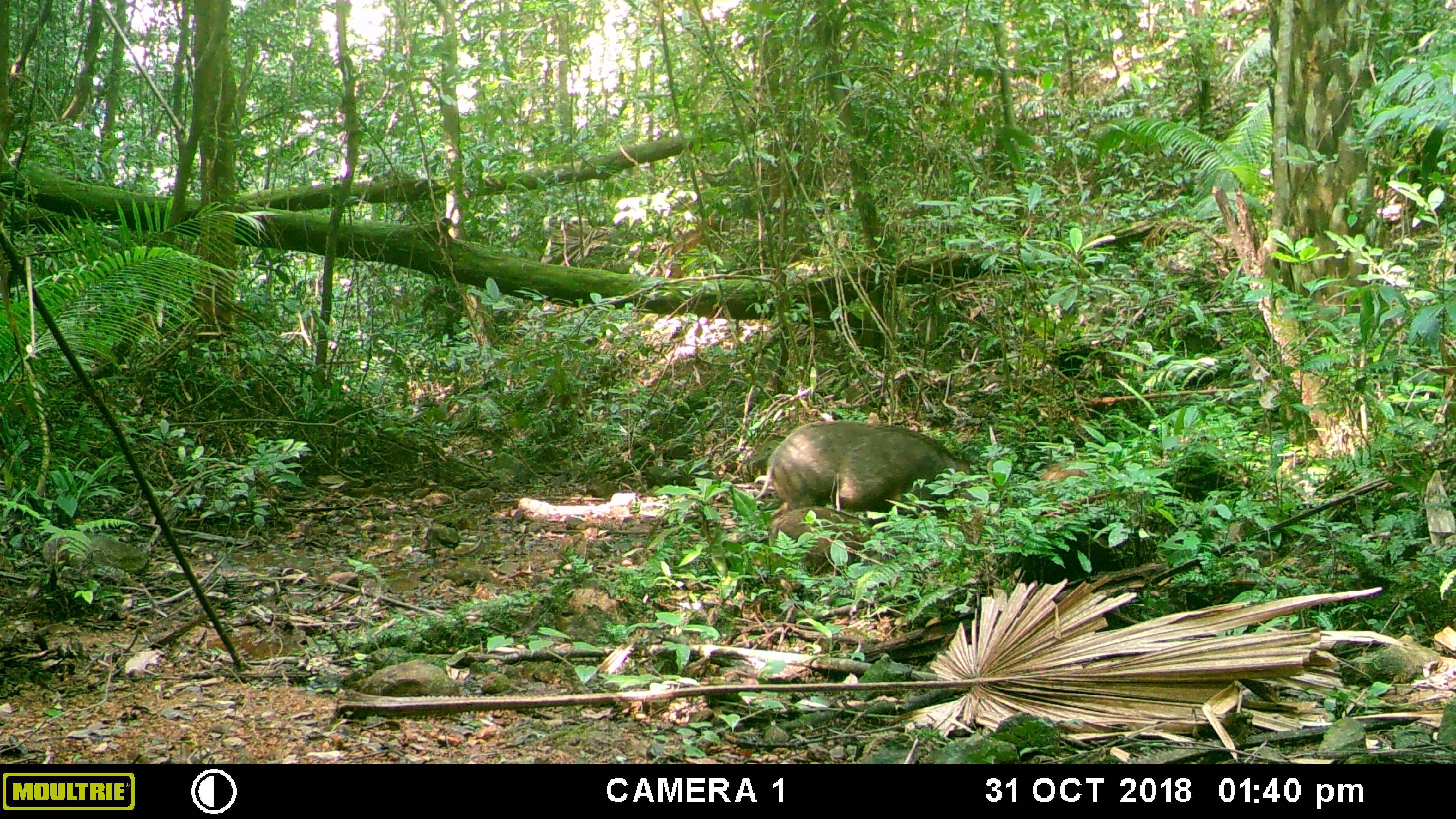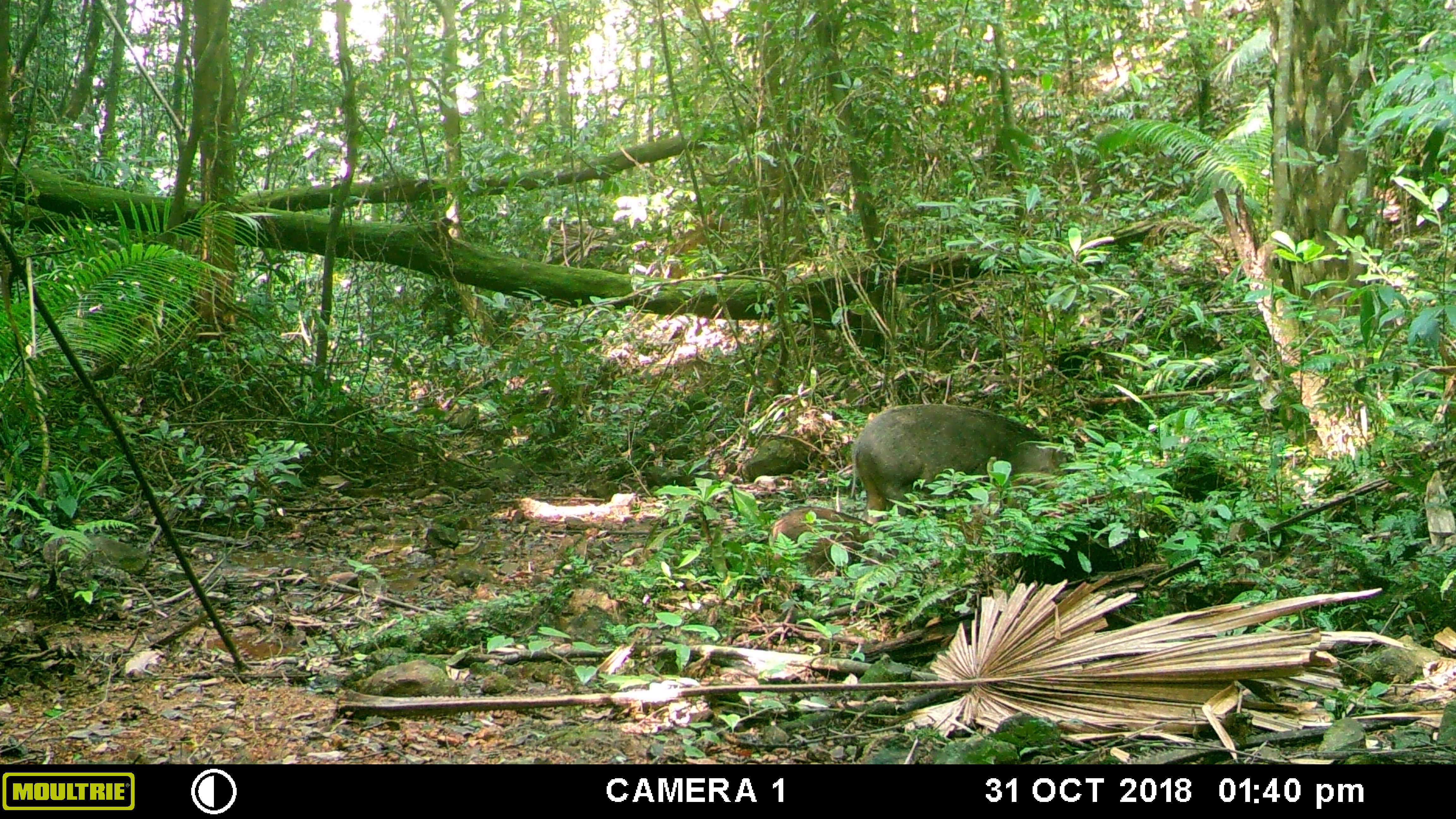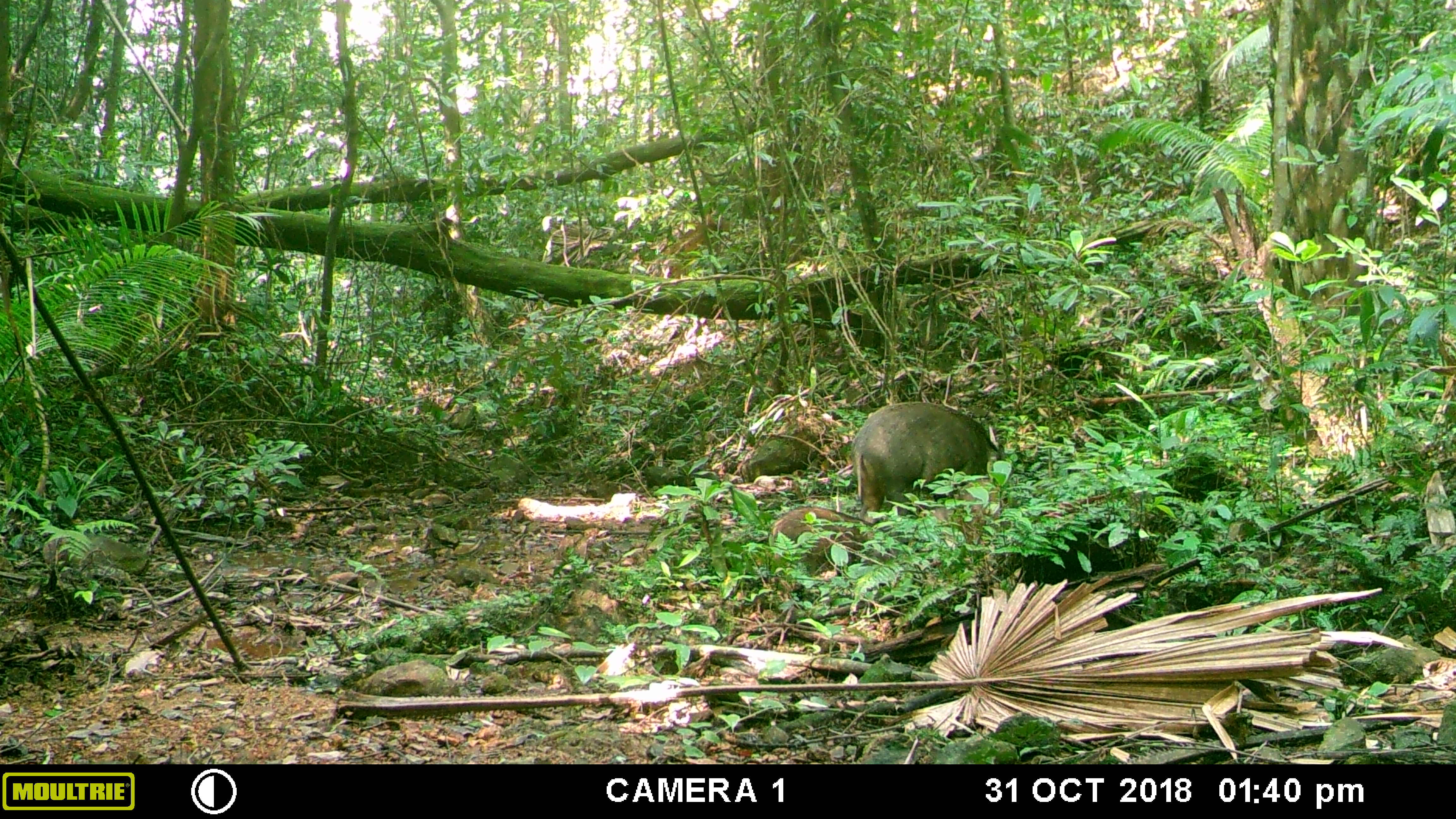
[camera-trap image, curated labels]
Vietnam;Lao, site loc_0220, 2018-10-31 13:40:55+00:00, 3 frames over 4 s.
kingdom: Animalia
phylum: Chordata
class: Mammalia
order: Artiodactyla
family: Suidae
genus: Sus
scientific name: Sus scrofa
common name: eurasian wild pig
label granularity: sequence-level